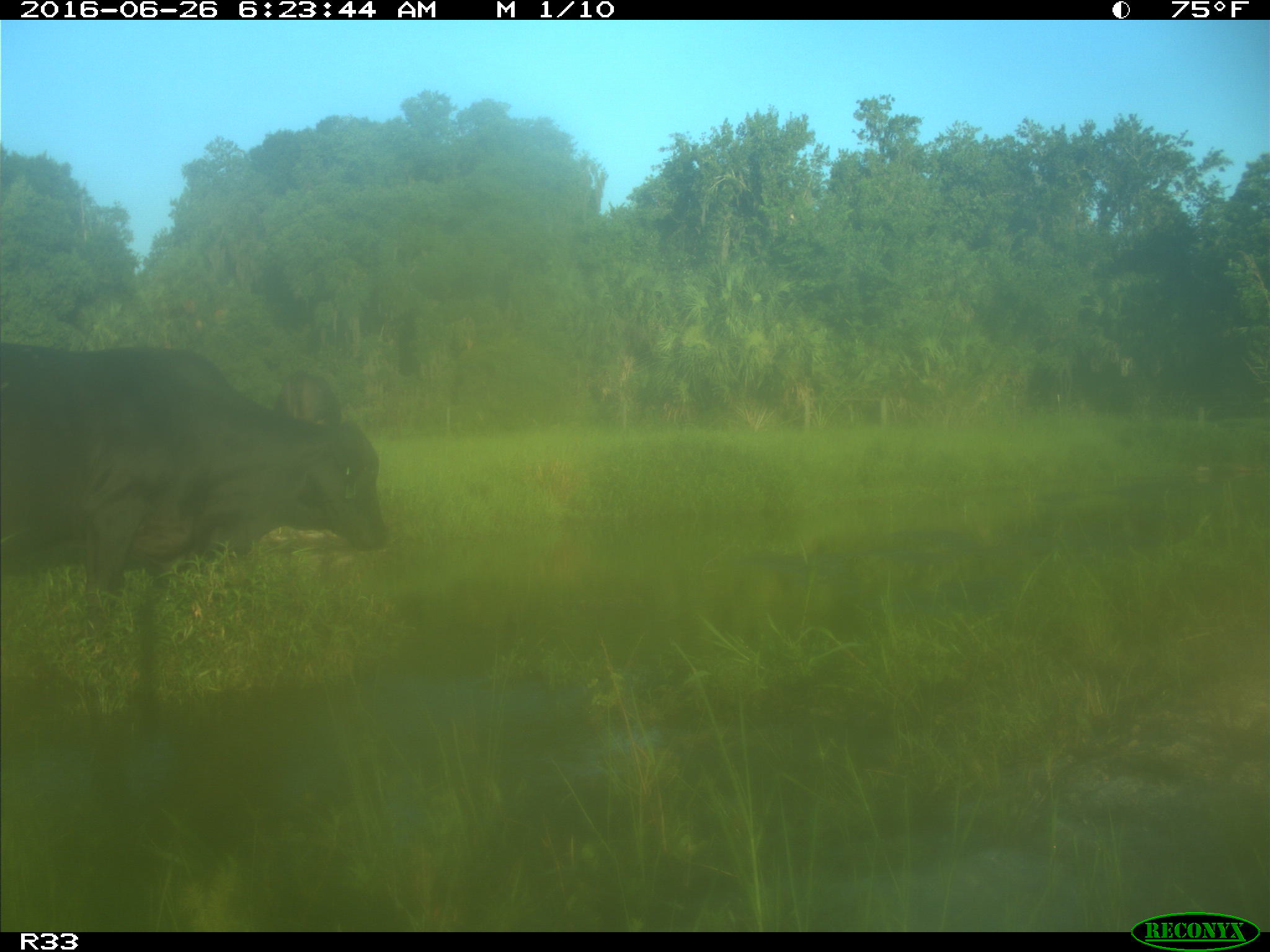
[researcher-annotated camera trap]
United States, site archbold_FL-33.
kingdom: Animalia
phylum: Chordata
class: Mammalia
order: Artiodactyla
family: Bovidae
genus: Bos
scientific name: Bos taurus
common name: domestic cow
Bos taurus (domestic cow).